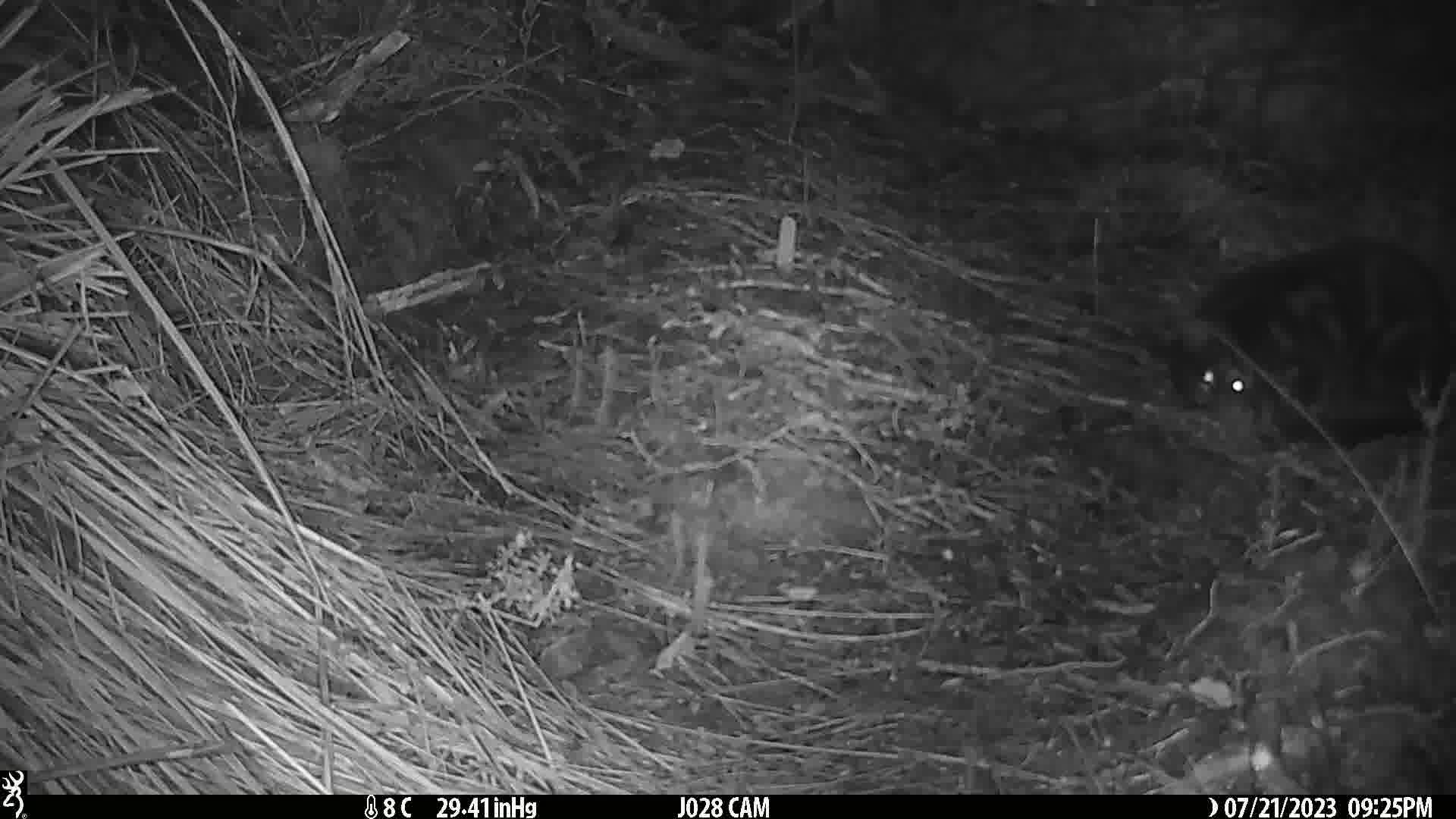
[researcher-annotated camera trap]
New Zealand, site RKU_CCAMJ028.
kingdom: Animalia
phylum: Chordata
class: Mammalia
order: Carnivora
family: Felidae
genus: Felis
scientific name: Felis catus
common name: domestic cat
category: cat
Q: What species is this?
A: Cat (domestic cat) (Felis catus).